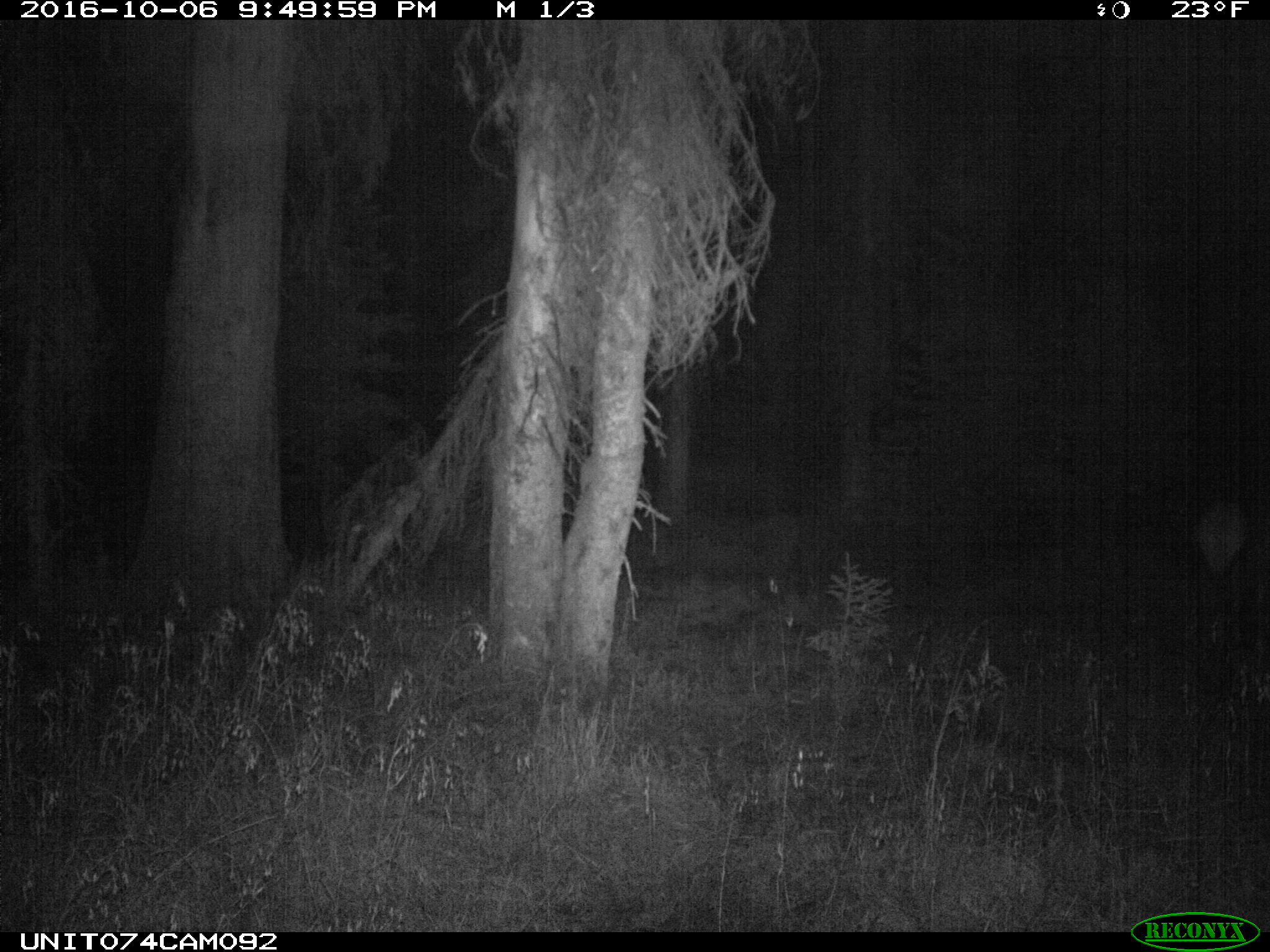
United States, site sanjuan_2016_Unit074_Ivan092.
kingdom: Animalia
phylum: Chordata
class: Mammalia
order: Artiodactyla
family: Cervidae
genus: Cervus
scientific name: Cervus elaphus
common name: red deer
Cervus elaphus (red deer).